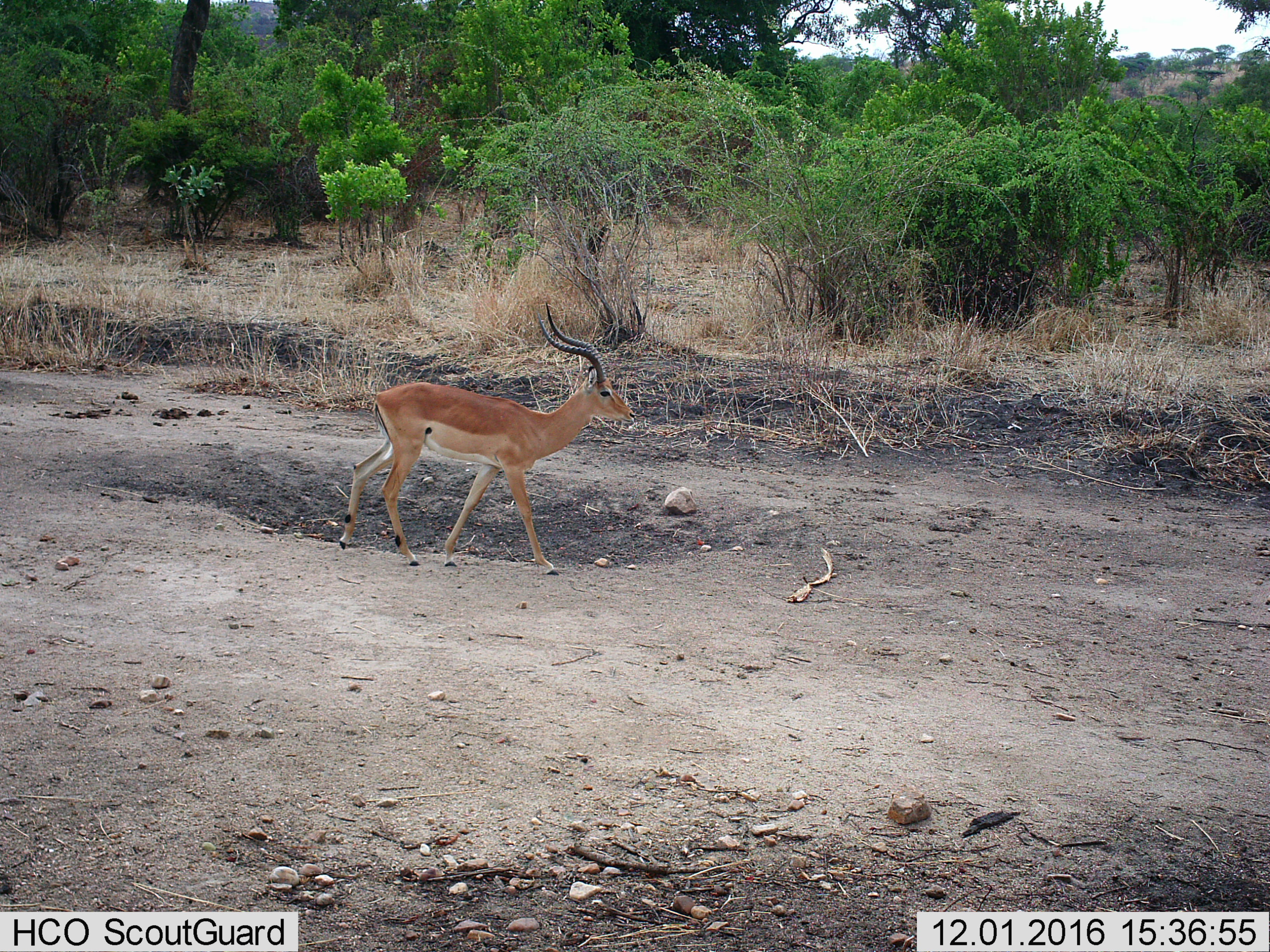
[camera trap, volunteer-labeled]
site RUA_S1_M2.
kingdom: Animalia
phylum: Chordata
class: Mammalia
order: Artiodactyla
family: Bovidae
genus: Aepyceros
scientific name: Aepyceros melampus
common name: impala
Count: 1.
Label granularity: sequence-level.